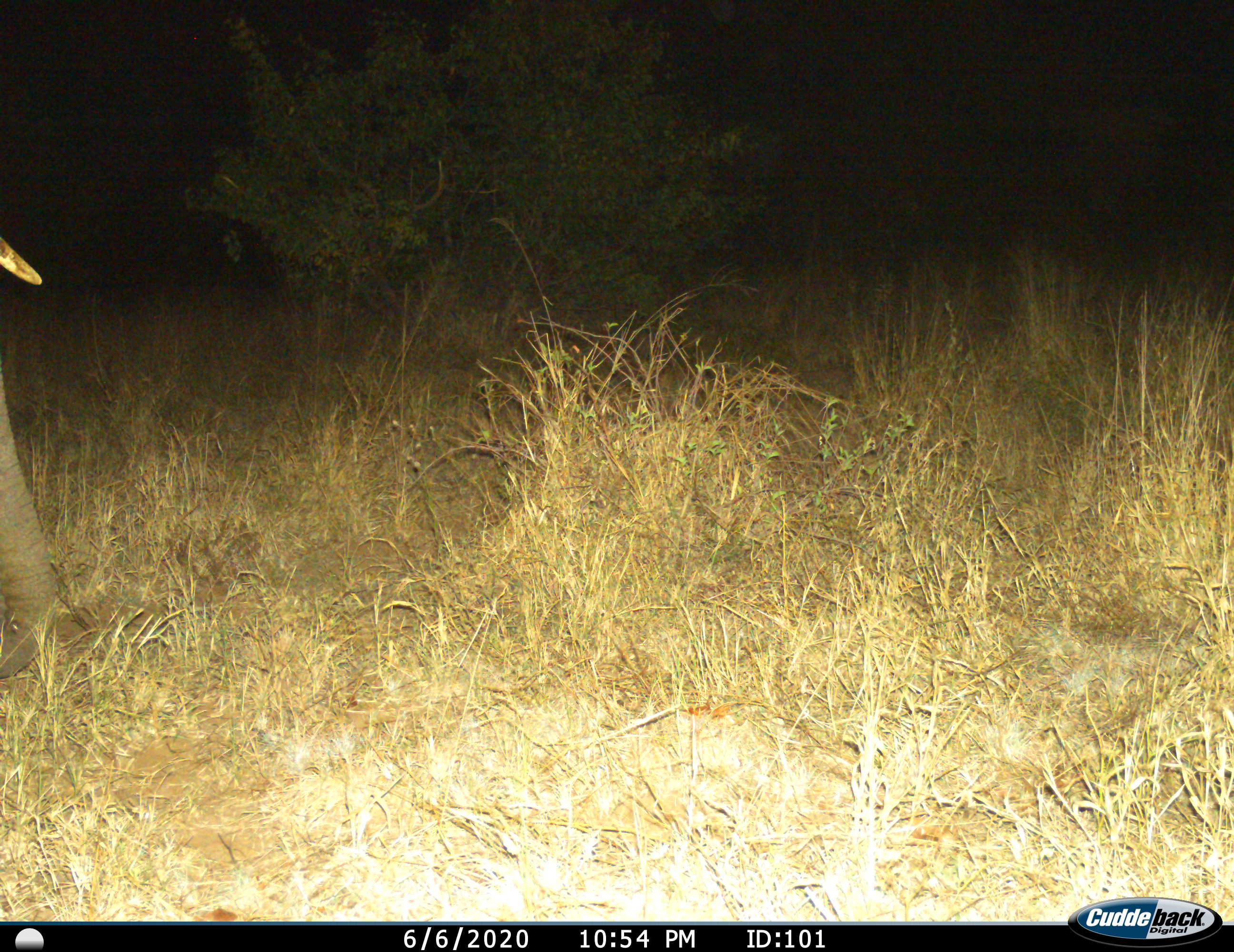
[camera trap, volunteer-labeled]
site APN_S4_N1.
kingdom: Animalia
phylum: Chordata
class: Mammalia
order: Proboscidea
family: Elephantidae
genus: Loxodonta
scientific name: Loxodonta africana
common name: african bush elephant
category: elephant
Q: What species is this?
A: Elephant (african bush elephant) (Loxodonta africana).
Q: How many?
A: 1.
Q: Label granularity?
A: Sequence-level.